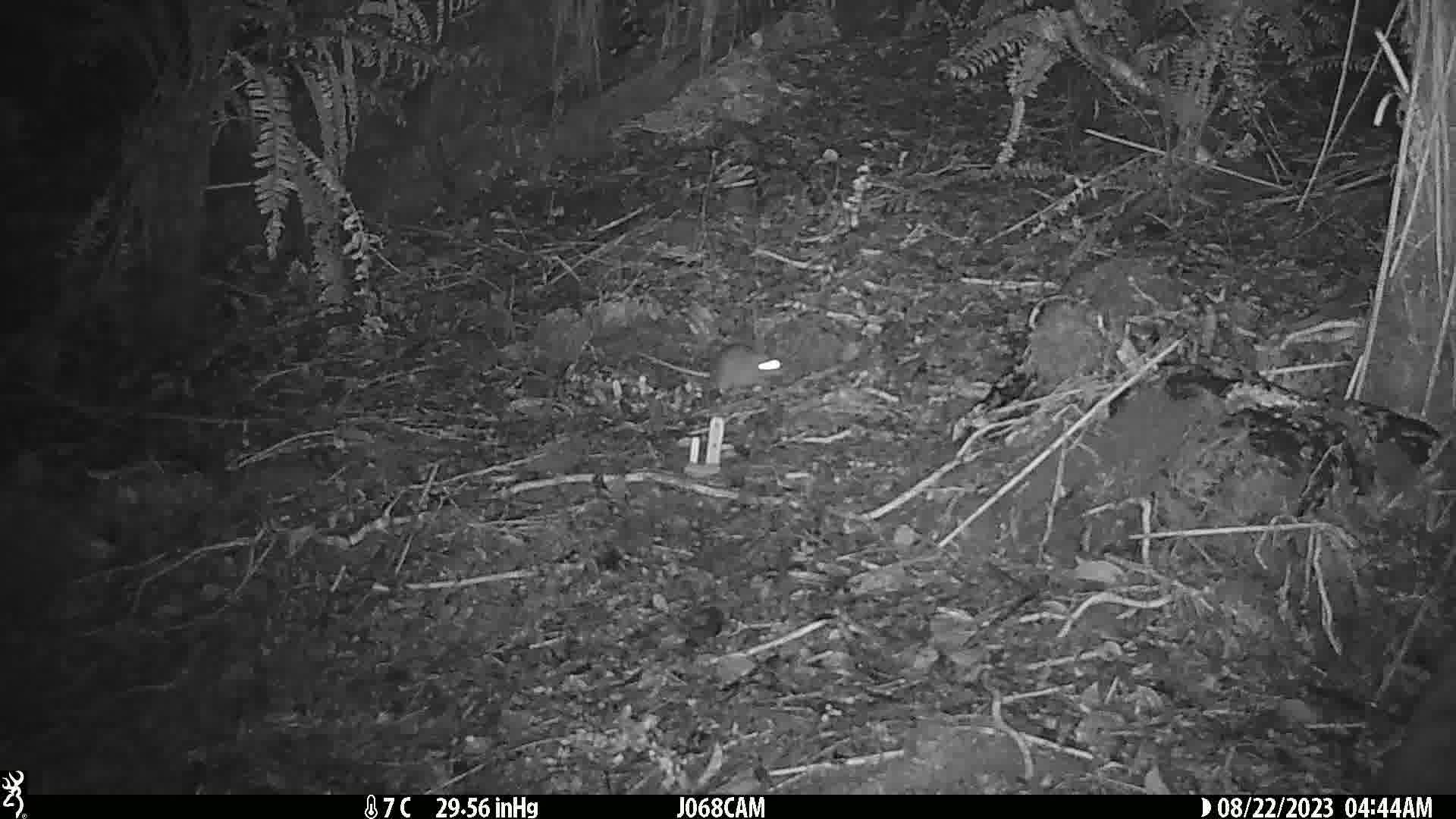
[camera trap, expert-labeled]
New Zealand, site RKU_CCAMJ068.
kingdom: Animalia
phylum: Chordata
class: Mammalia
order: Rodentia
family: Muridae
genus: Rattus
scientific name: Rattus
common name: rat